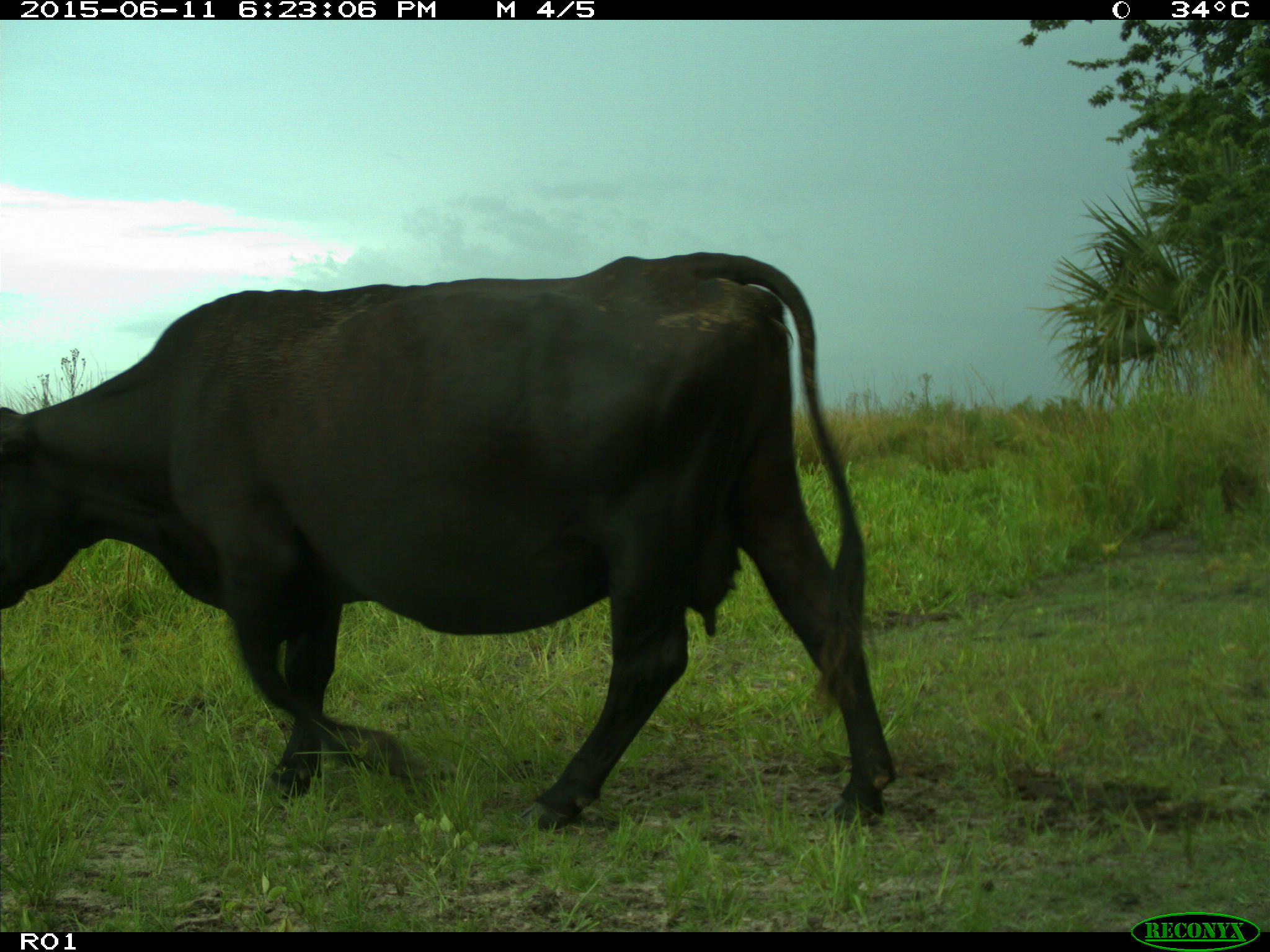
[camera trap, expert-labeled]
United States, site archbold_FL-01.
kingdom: Animalia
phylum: Chordata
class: Mammalia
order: Artiodactyla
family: Bovidae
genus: Bos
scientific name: Bos taurus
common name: domestic cow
Bos taurus (domestic cow).